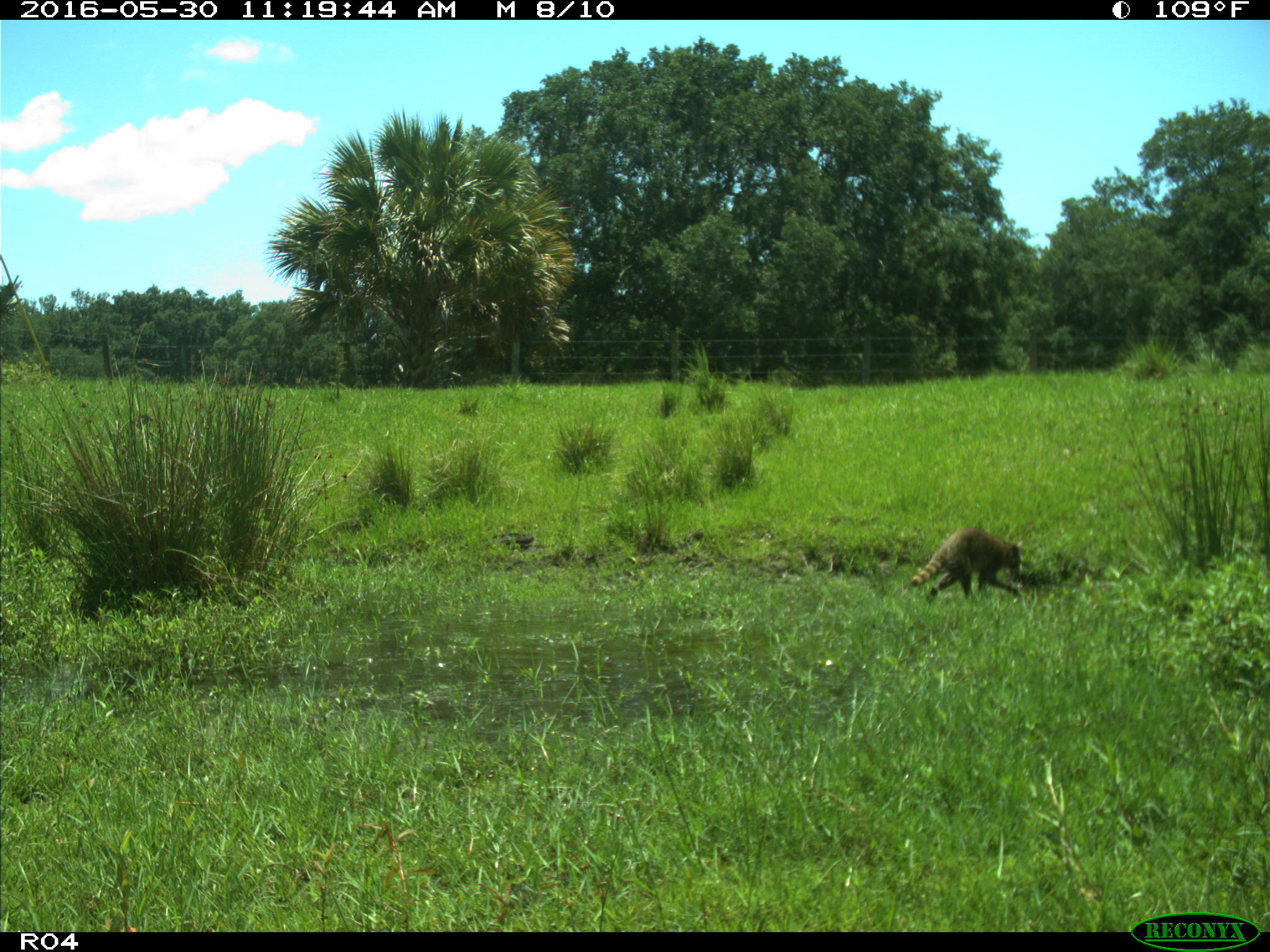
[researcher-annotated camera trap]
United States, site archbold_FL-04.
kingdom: Animalia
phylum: Chordata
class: Mammalia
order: Carnivora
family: Procyonidae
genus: Procyon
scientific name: Procyon lotor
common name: common raccoon